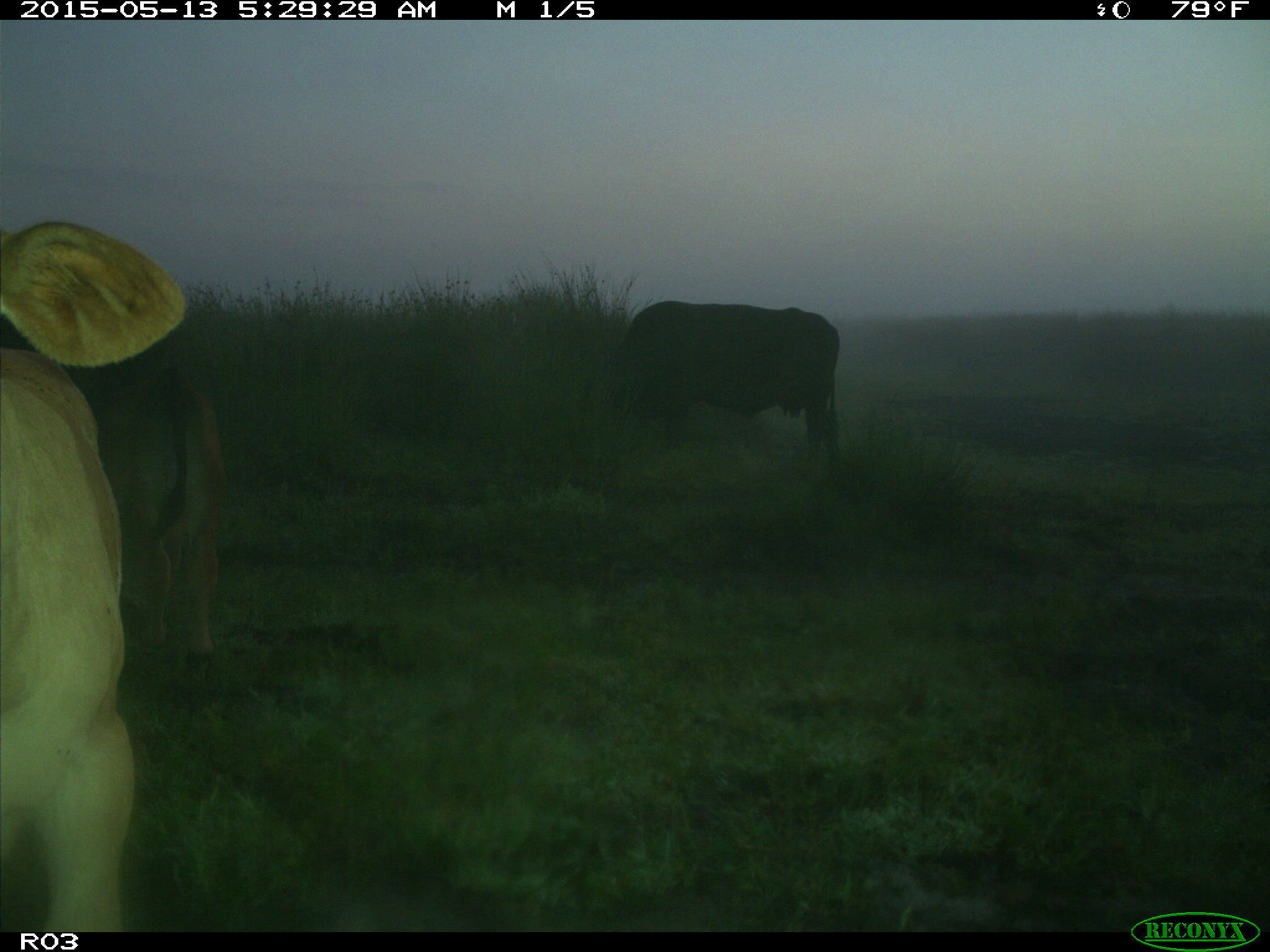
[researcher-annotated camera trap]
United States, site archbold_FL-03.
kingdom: Animalia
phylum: Chordata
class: Mammalia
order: Artiodactyla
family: Bovidae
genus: Bos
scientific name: Bos taurus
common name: domestic cow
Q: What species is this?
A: Bos taurus (domestic cow).